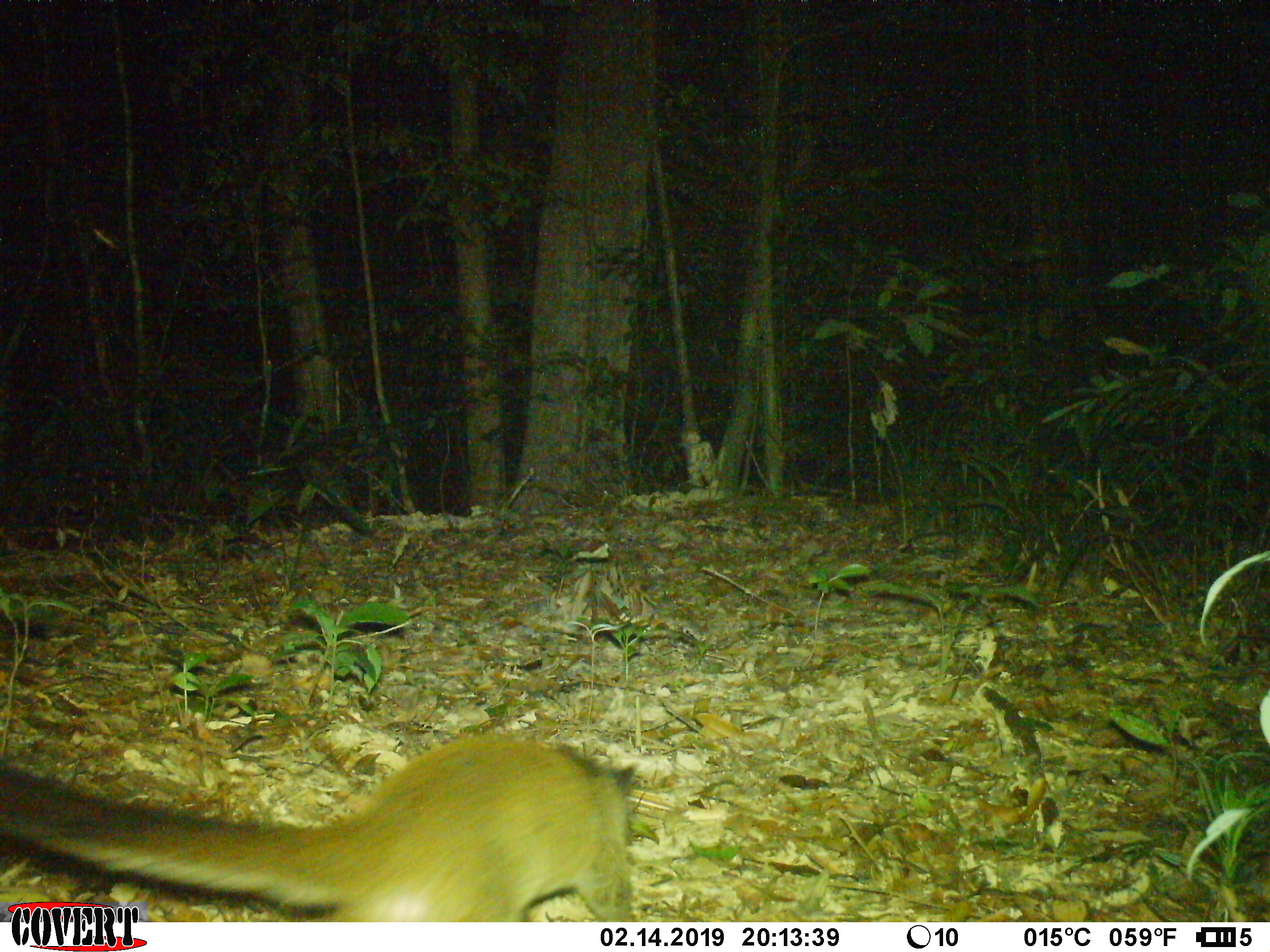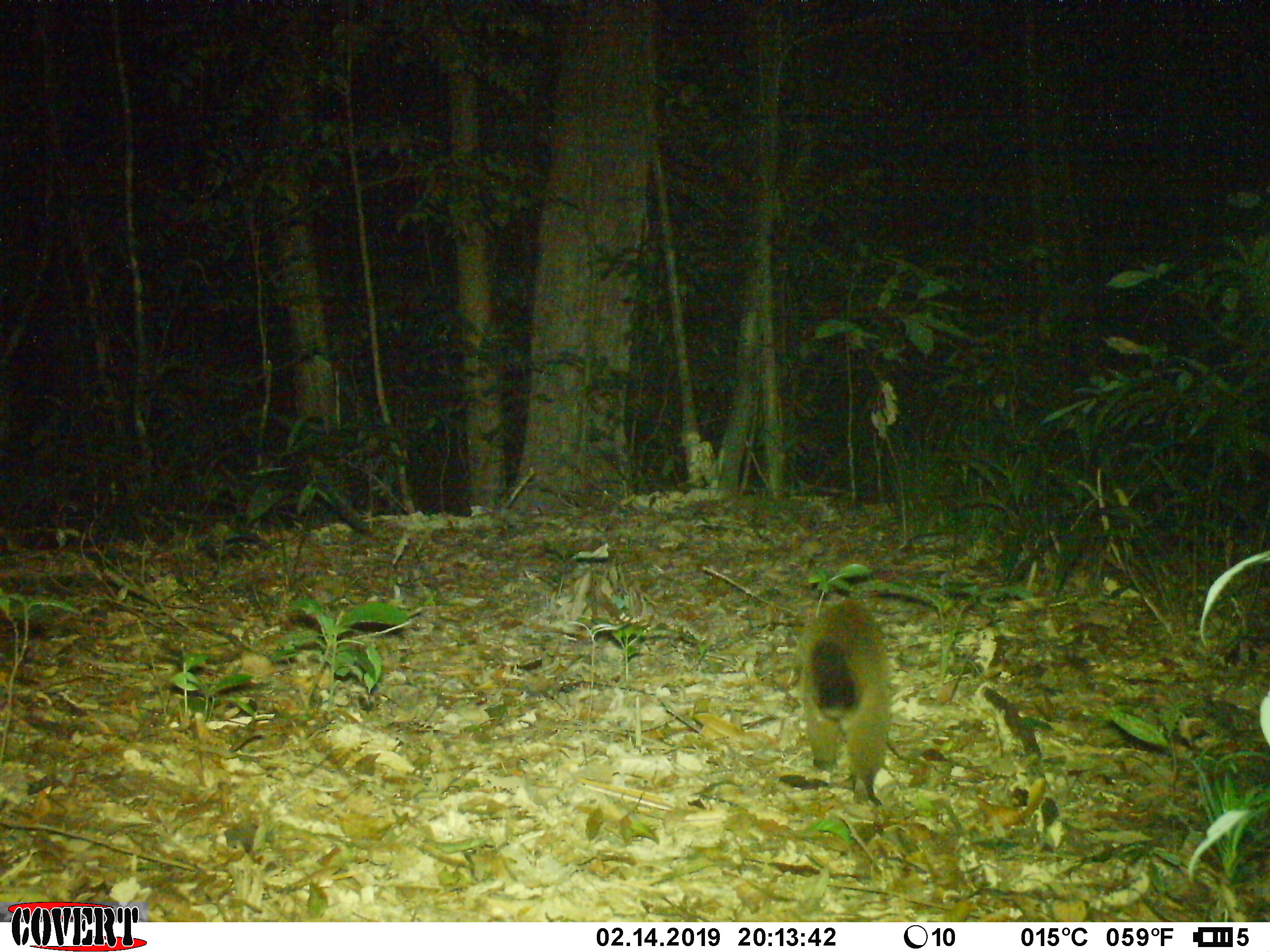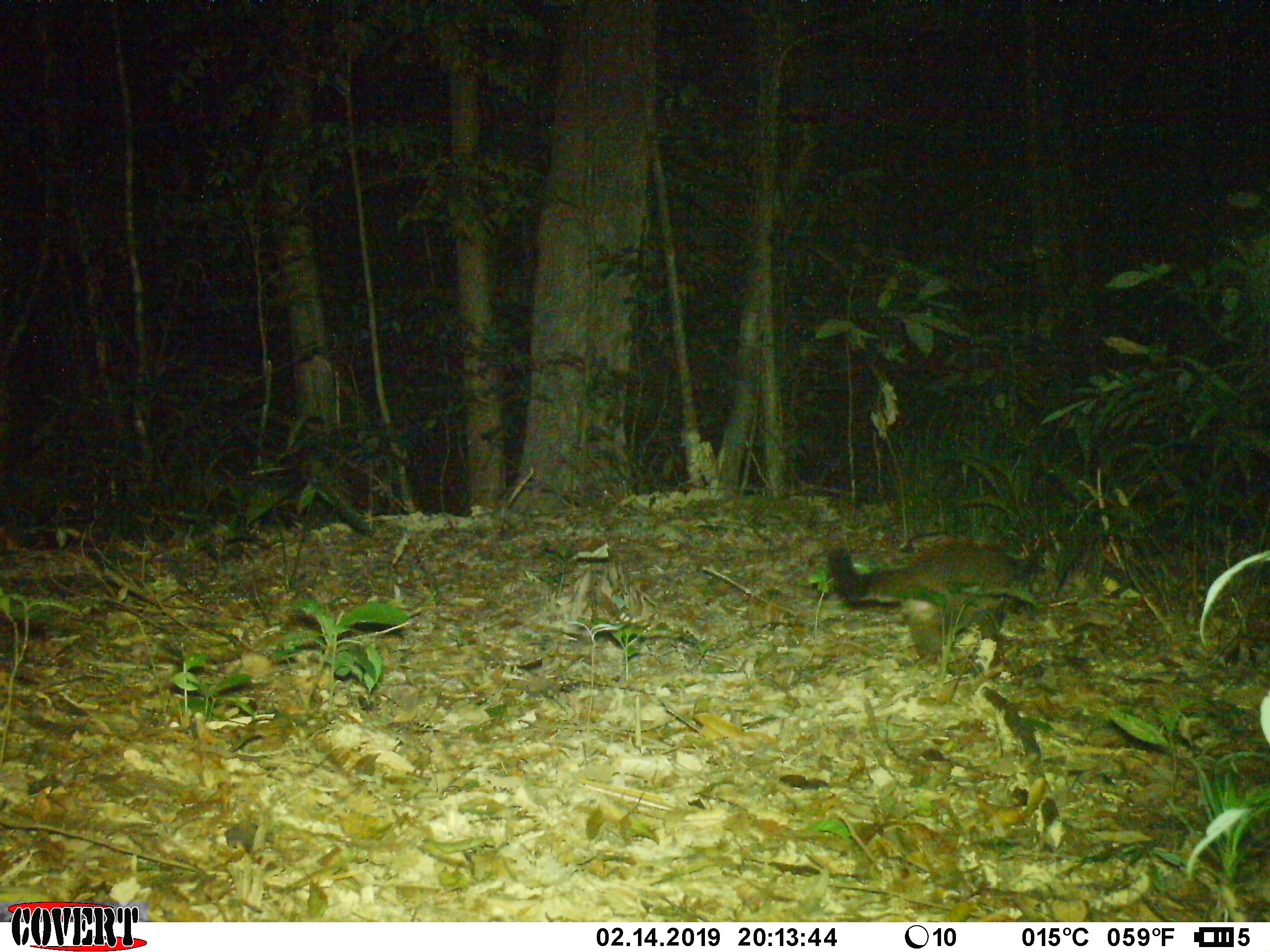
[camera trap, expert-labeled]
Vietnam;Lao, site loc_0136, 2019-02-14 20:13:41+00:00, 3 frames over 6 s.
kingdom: Animalia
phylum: Chordata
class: Mammalia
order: Carnivora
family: Viverridae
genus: Paguma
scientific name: Paguma larvata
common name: masked palm civet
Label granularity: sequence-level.